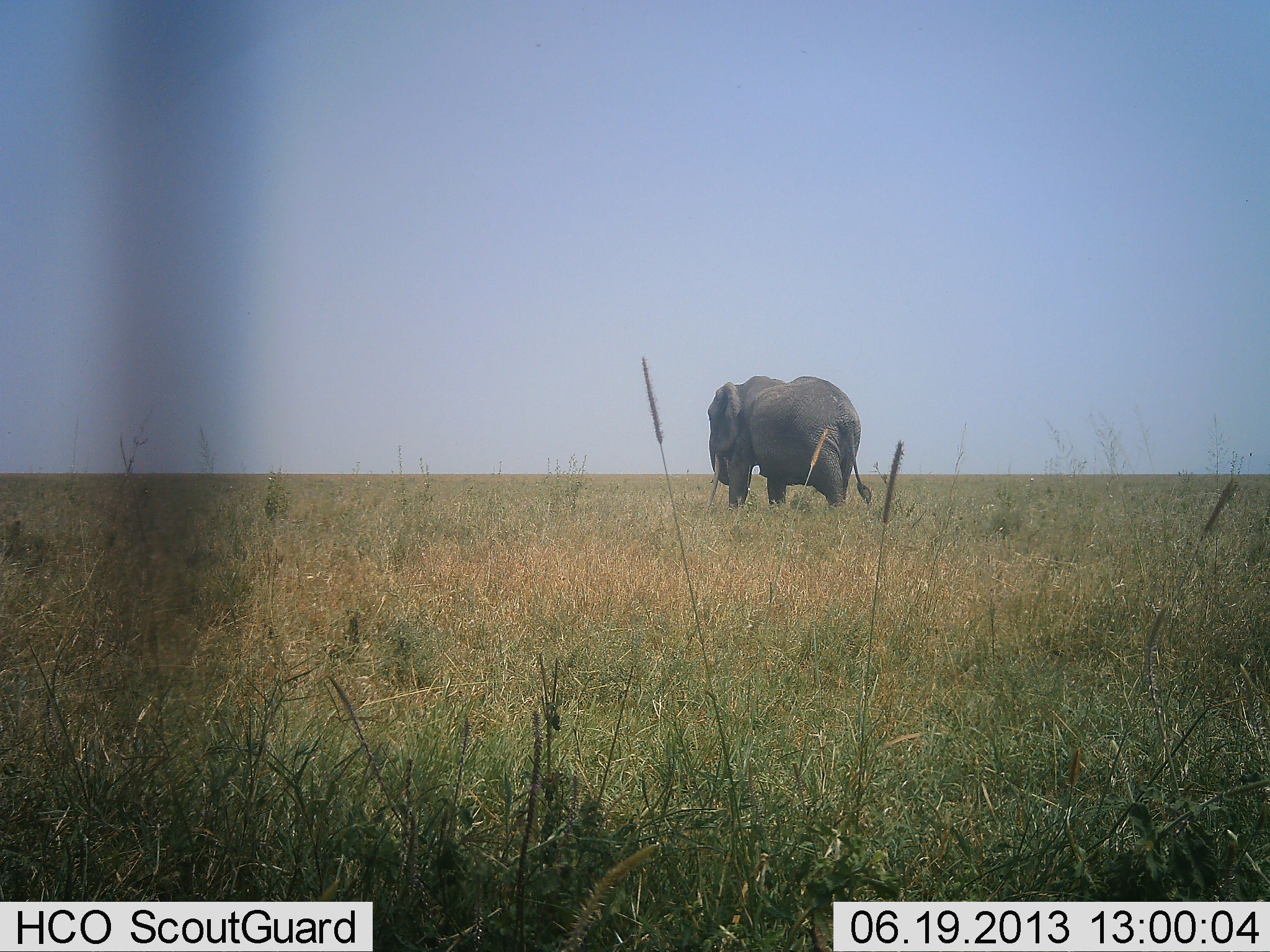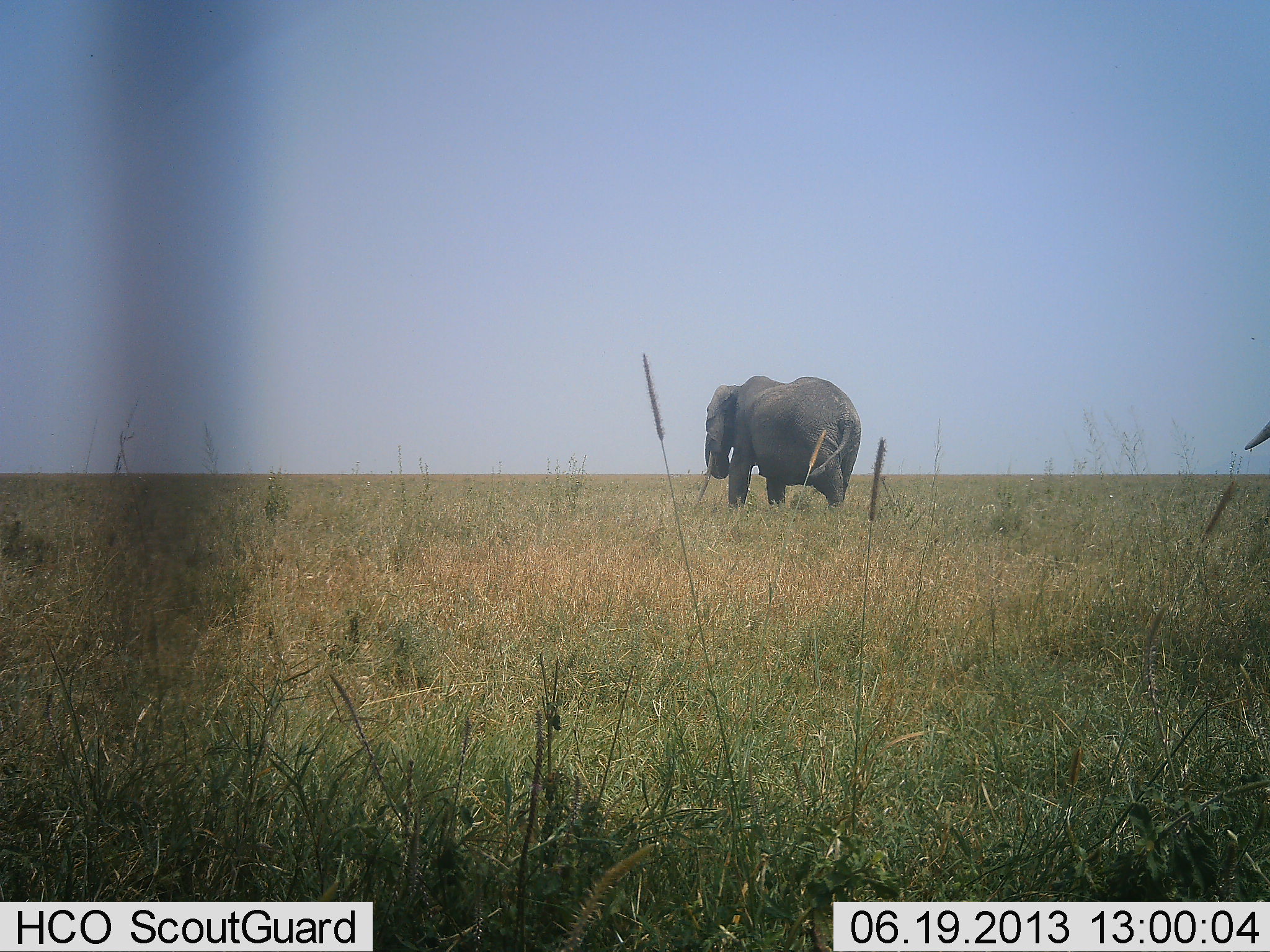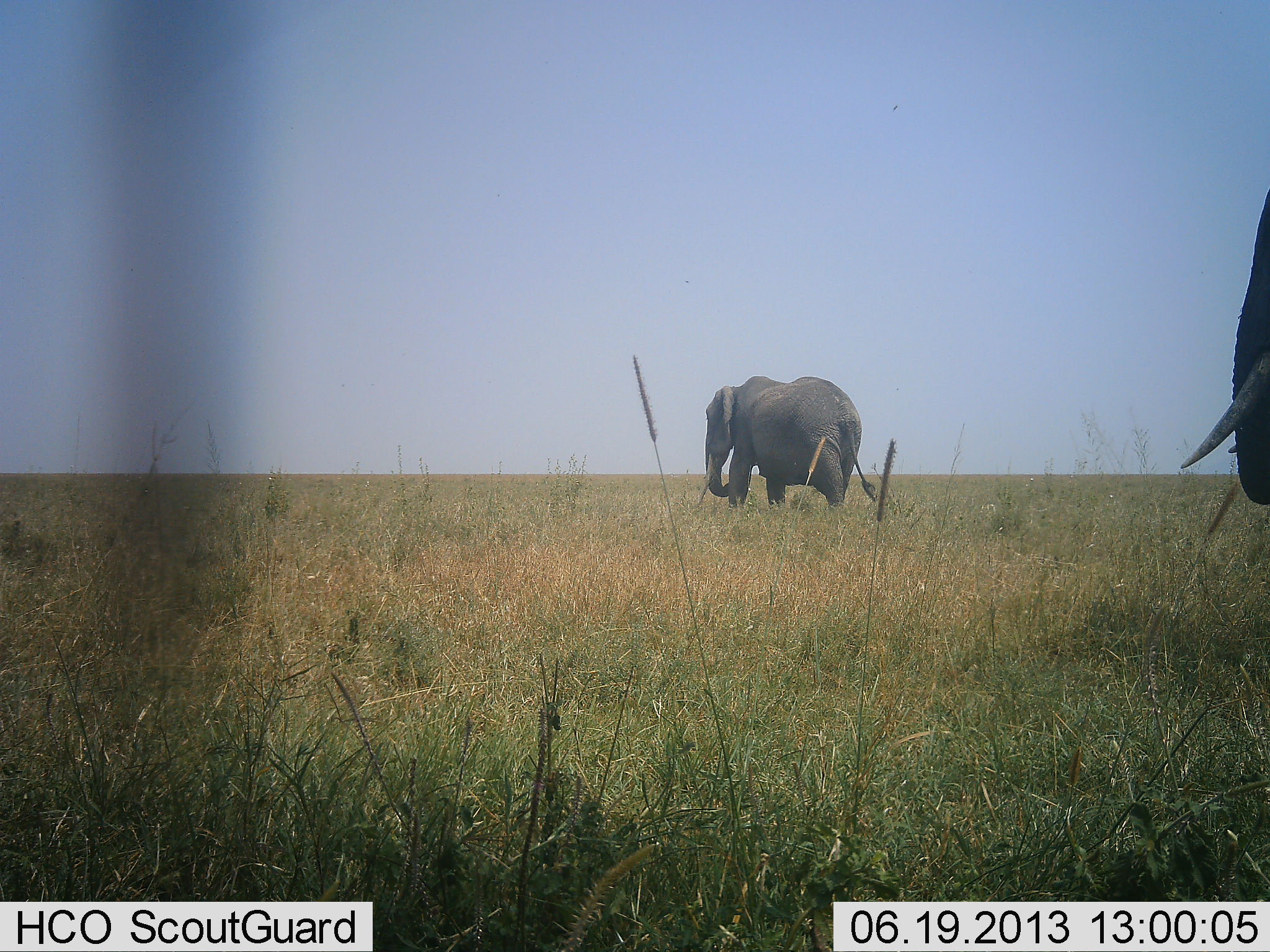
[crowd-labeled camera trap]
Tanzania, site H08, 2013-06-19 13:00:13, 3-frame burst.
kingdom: Animalia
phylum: Chordata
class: Mammalia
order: Proboscidea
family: Elephantidae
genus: Loxodonta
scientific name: Loxodonta africana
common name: african bush elephant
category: elephant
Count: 2.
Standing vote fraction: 42%.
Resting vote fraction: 0%.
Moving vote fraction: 63%.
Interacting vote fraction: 0%.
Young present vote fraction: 0%.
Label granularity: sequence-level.